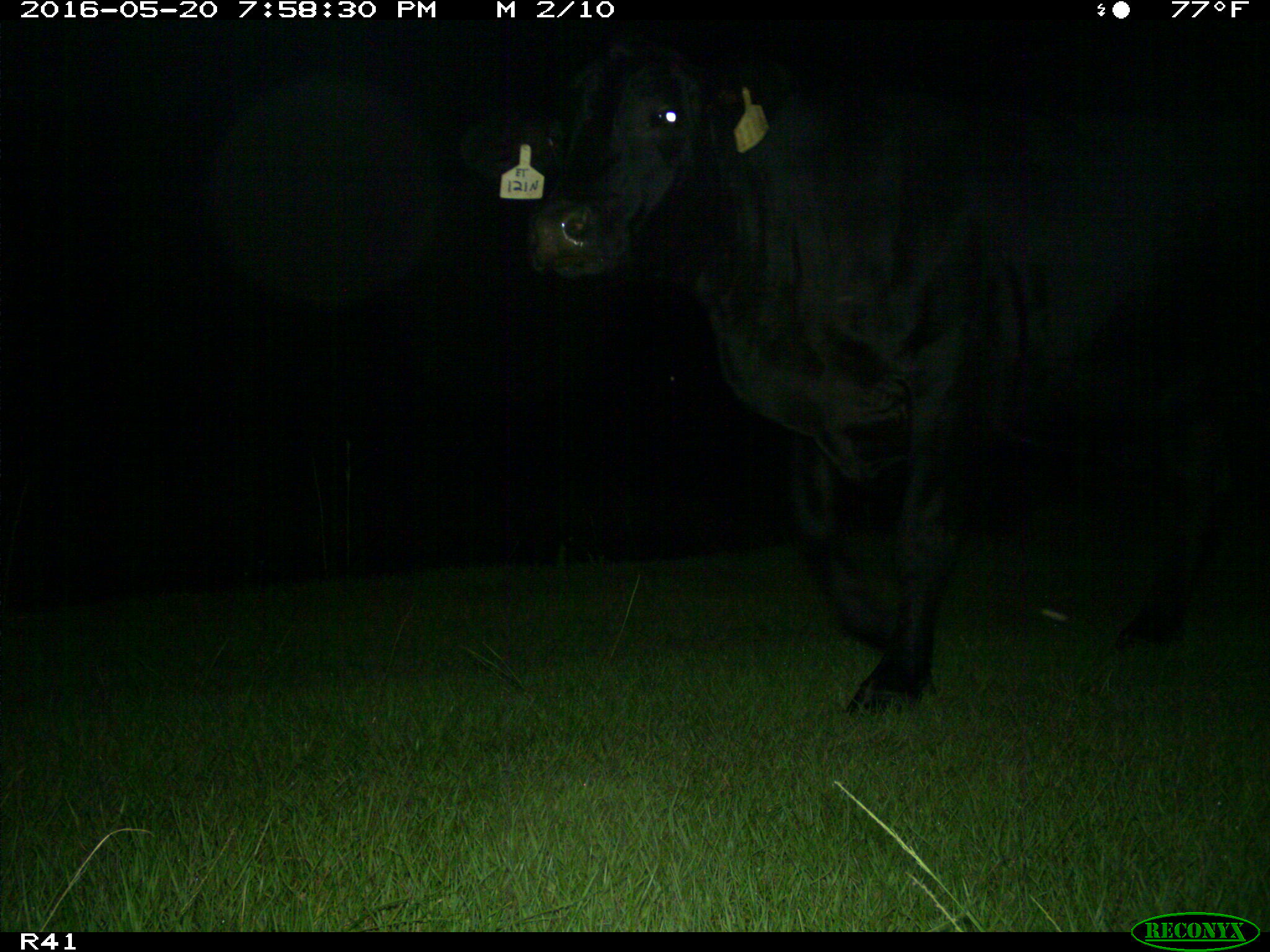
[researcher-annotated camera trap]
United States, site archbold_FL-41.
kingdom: Animalia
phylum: Chordata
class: Mammalia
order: Artiodactyla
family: Bovidae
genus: Bos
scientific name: Bos taurus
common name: domestic cow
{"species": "Bos taurus (domestic cow)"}